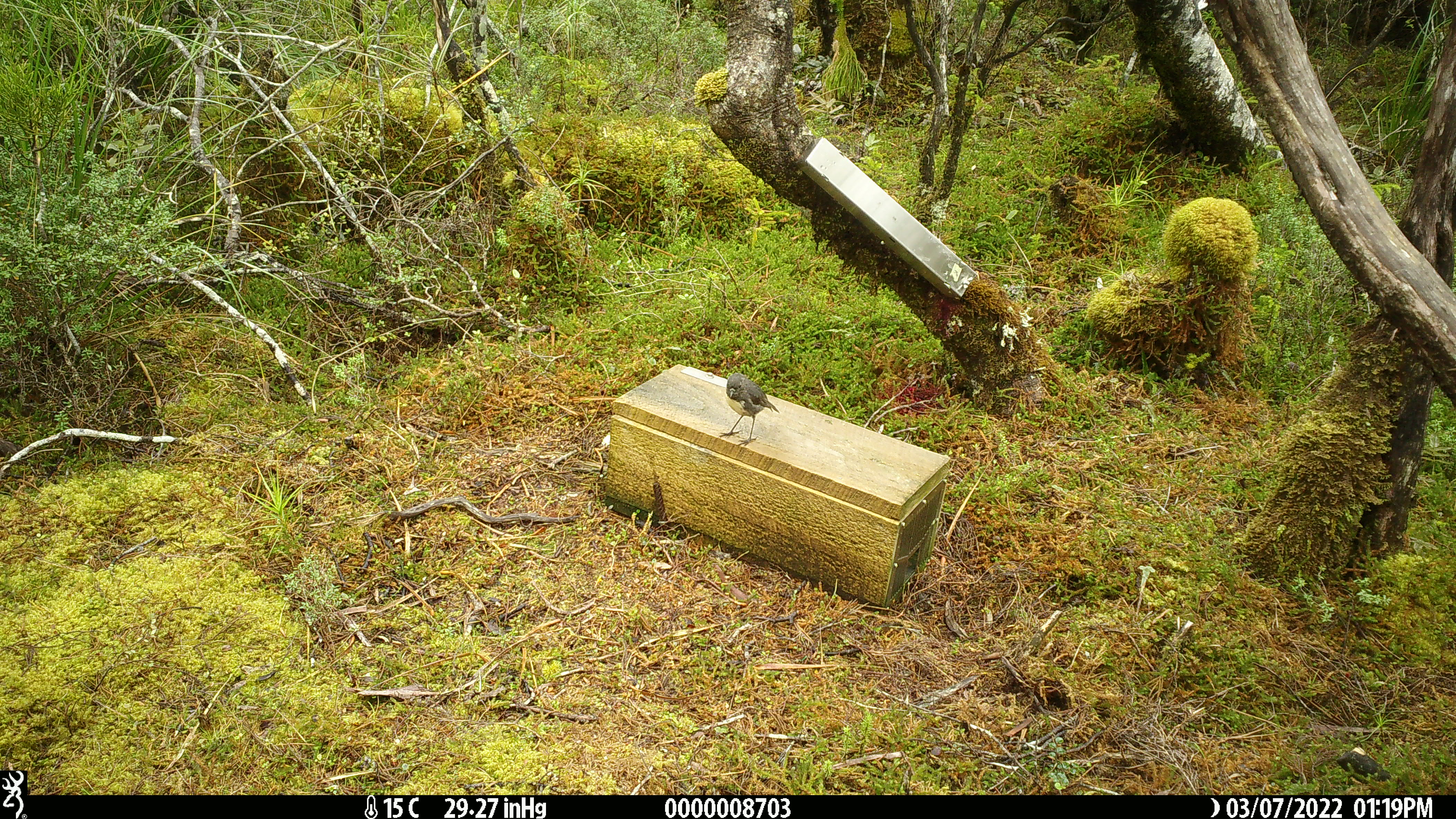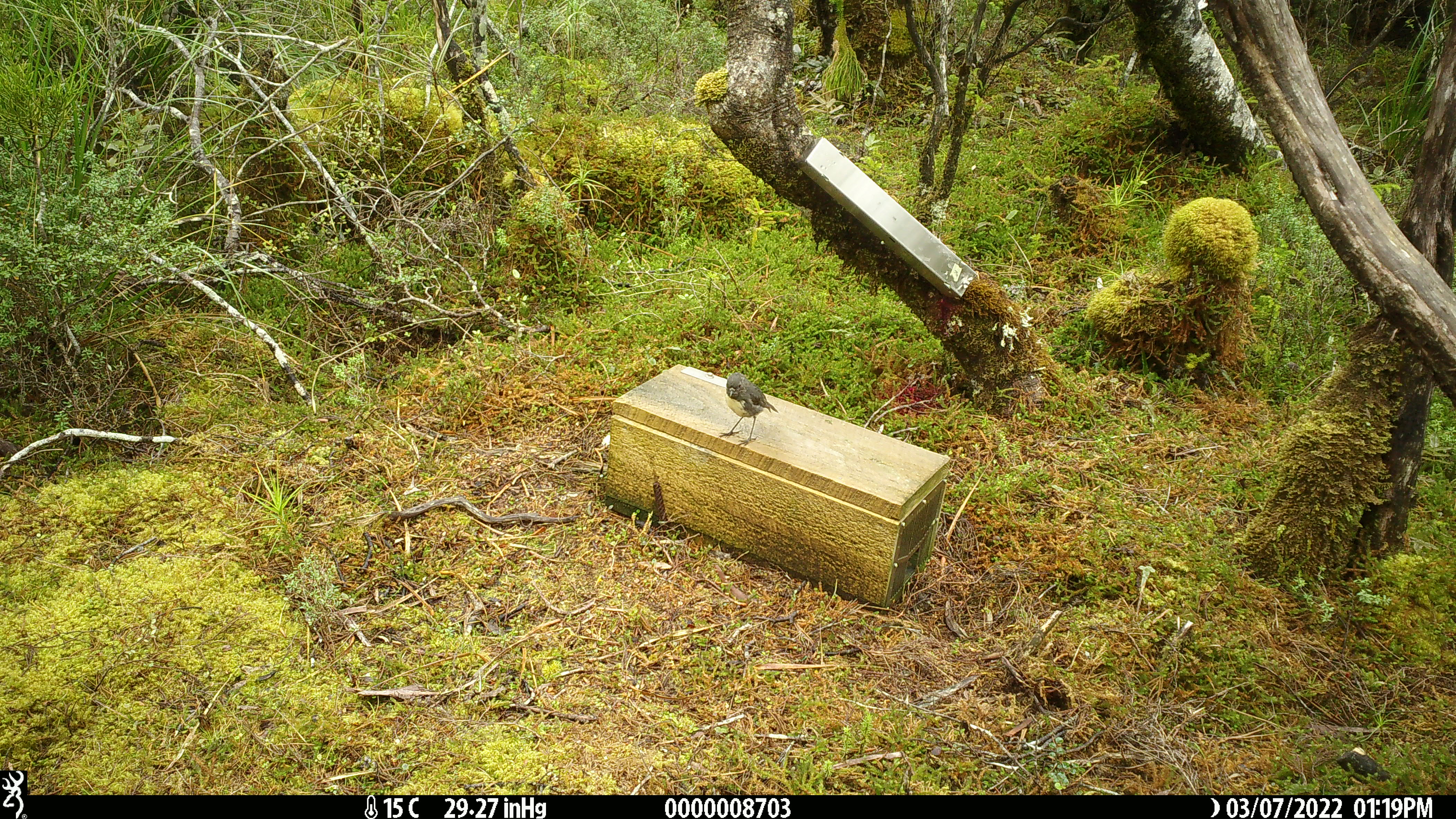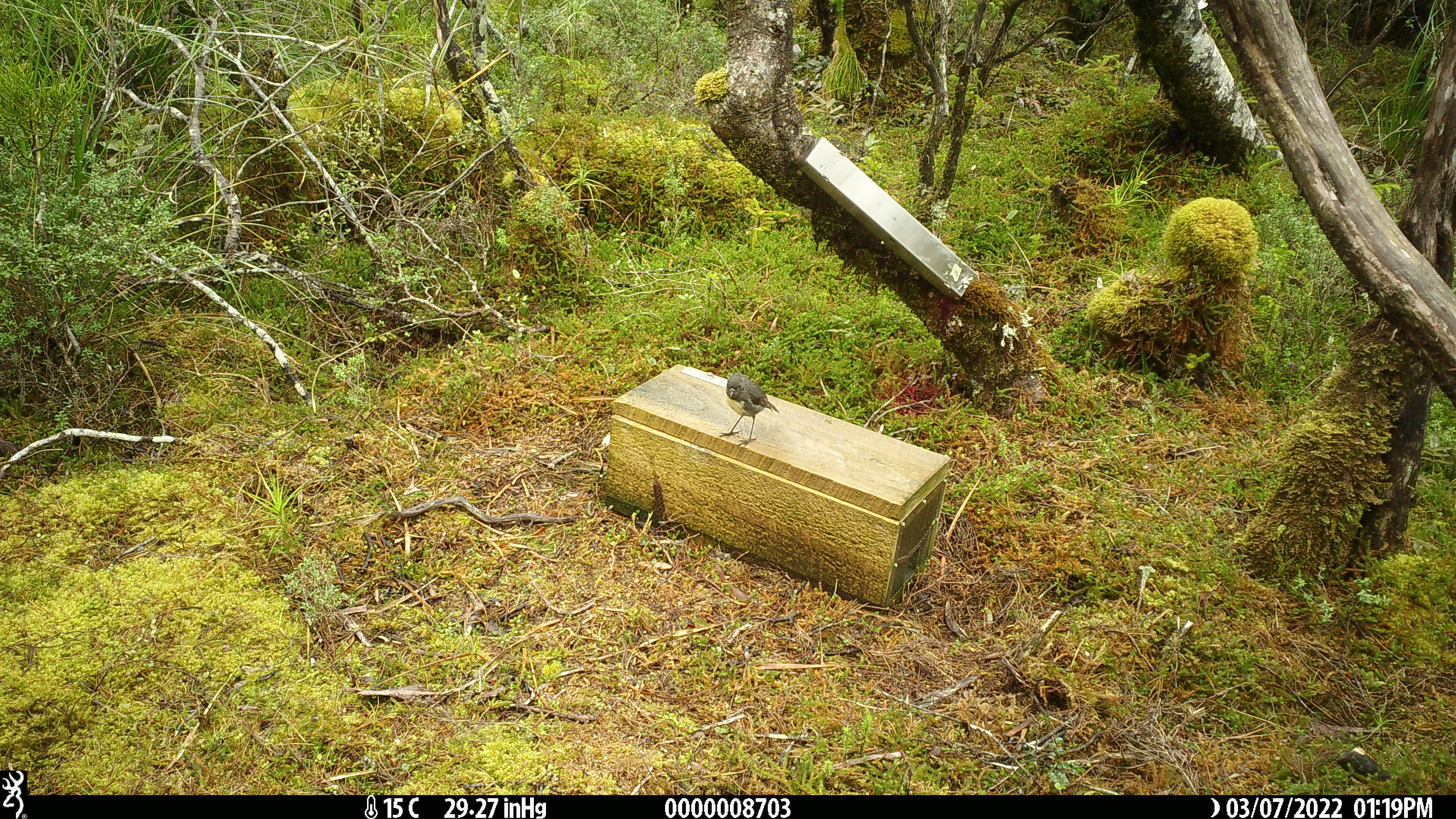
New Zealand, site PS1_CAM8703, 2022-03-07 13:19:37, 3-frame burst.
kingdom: Animalia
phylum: Chordata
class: Aves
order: Passeriformes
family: Petroicidae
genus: Petroica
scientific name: Petroica australis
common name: new zealand robin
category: robin